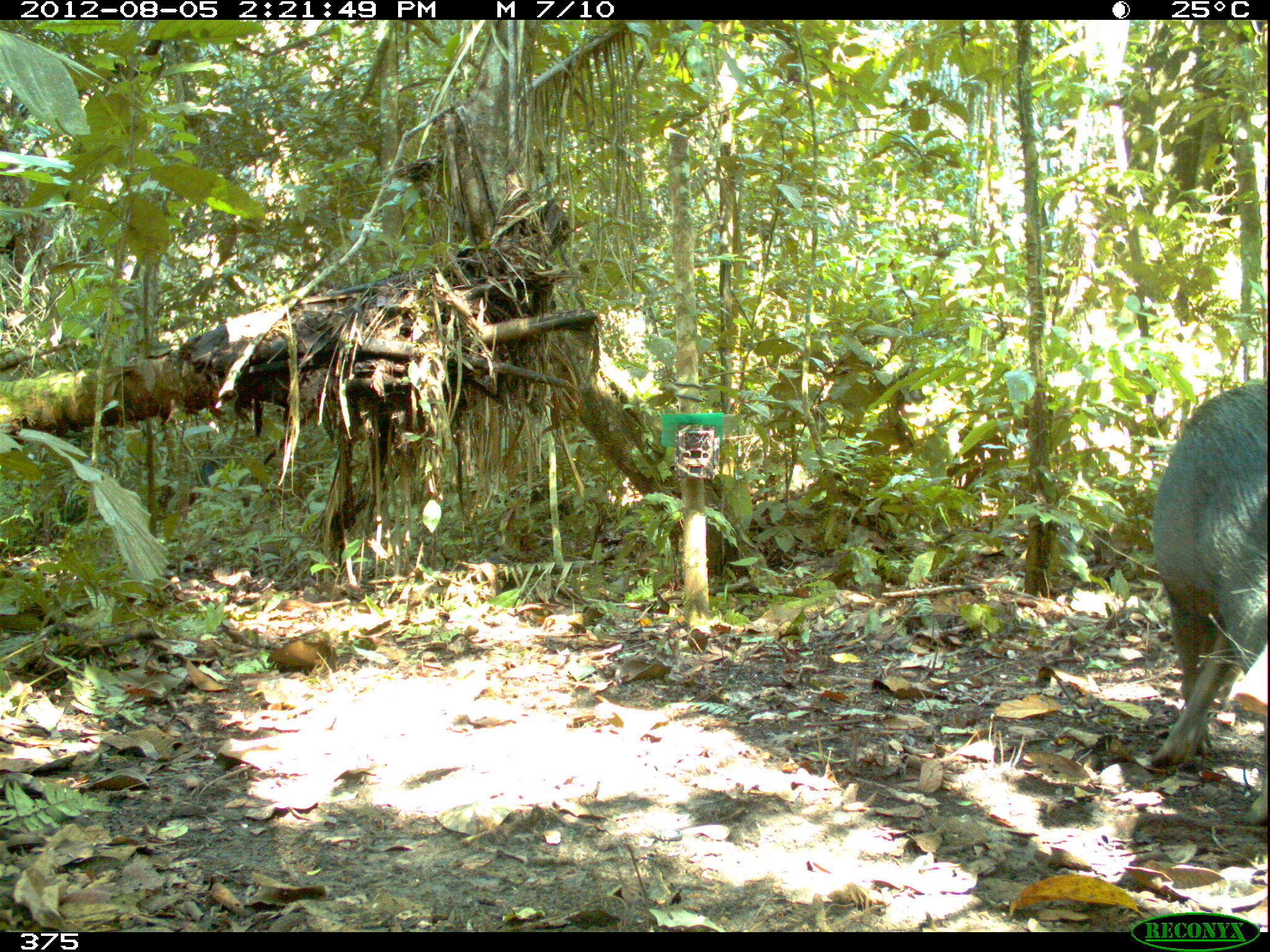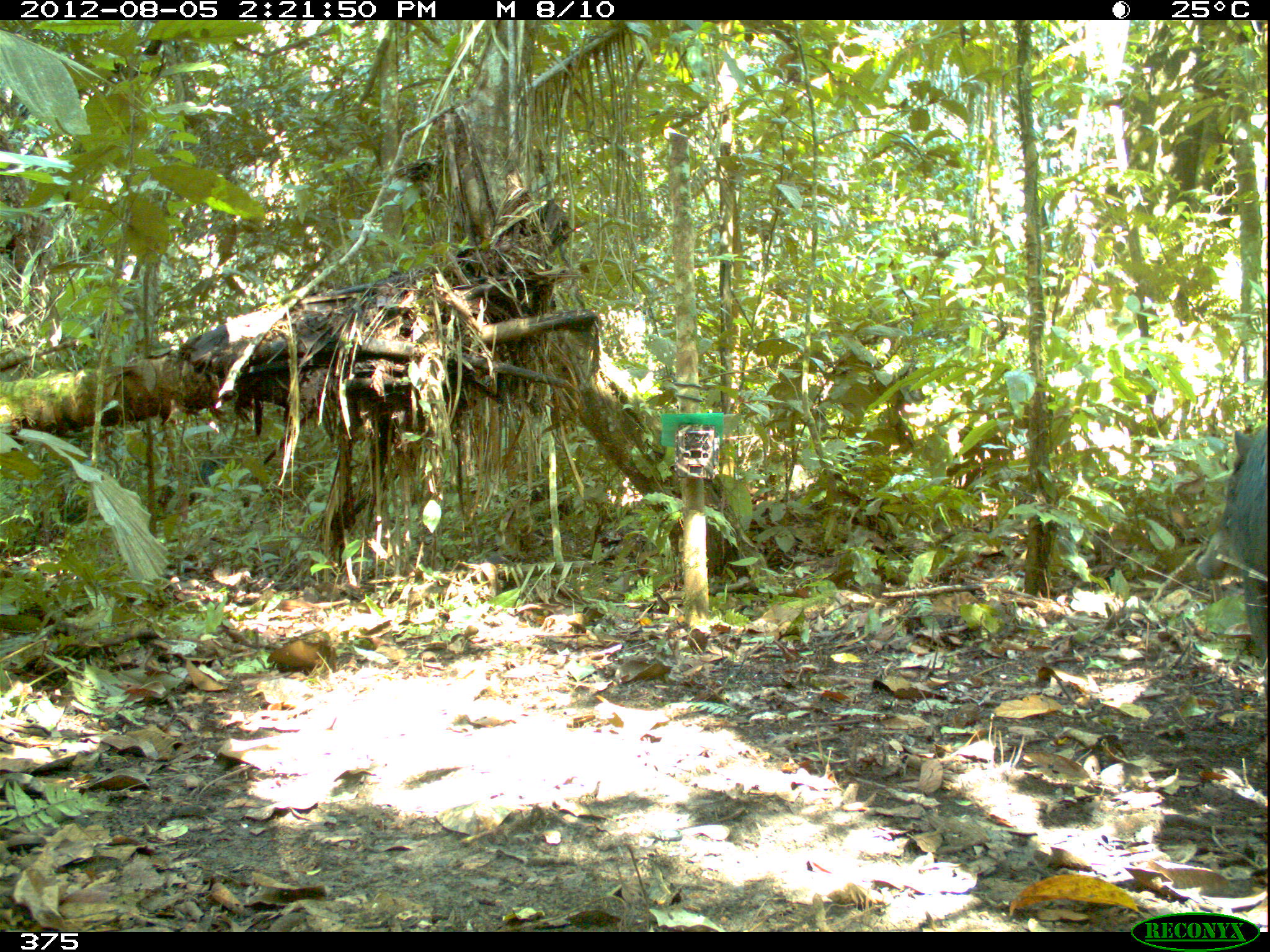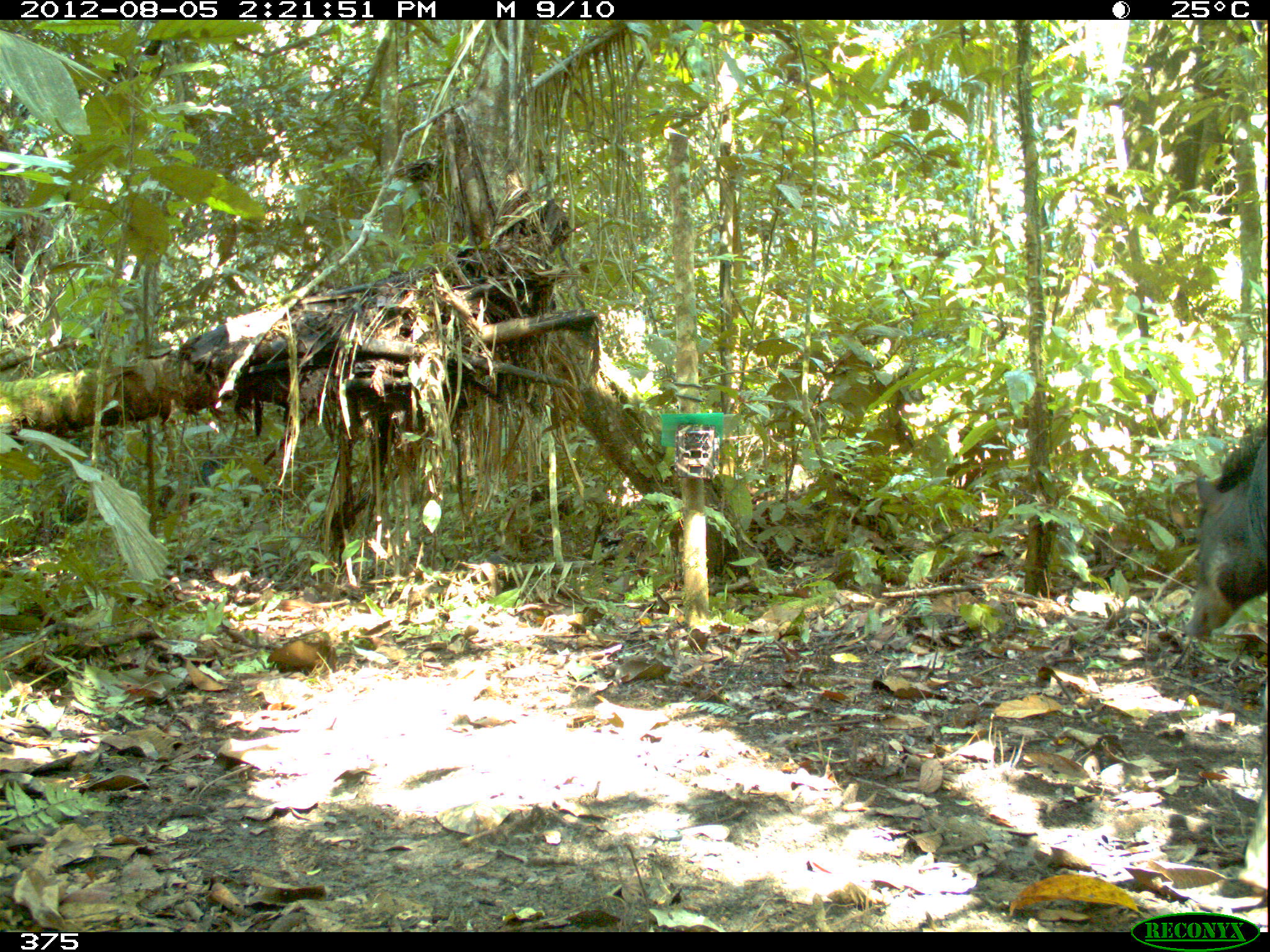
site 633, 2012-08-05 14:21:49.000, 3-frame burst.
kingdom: Animalia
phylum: Chordata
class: Mammalia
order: Artiodactyla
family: Tayassuidae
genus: Tayassu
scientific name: Tayassu pecari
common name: white-lipped peccary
Tayassu pecari (white-lipped peccary).